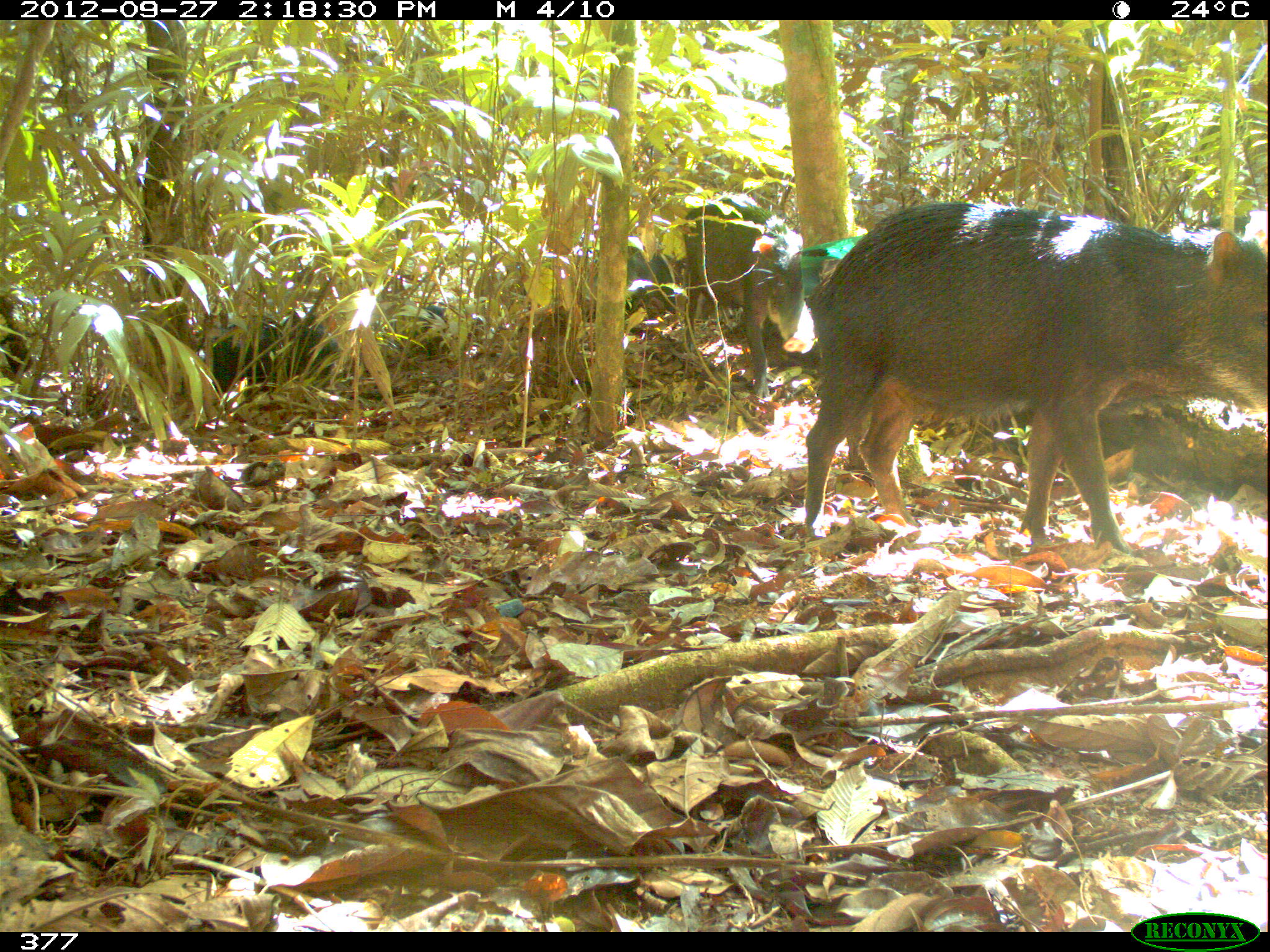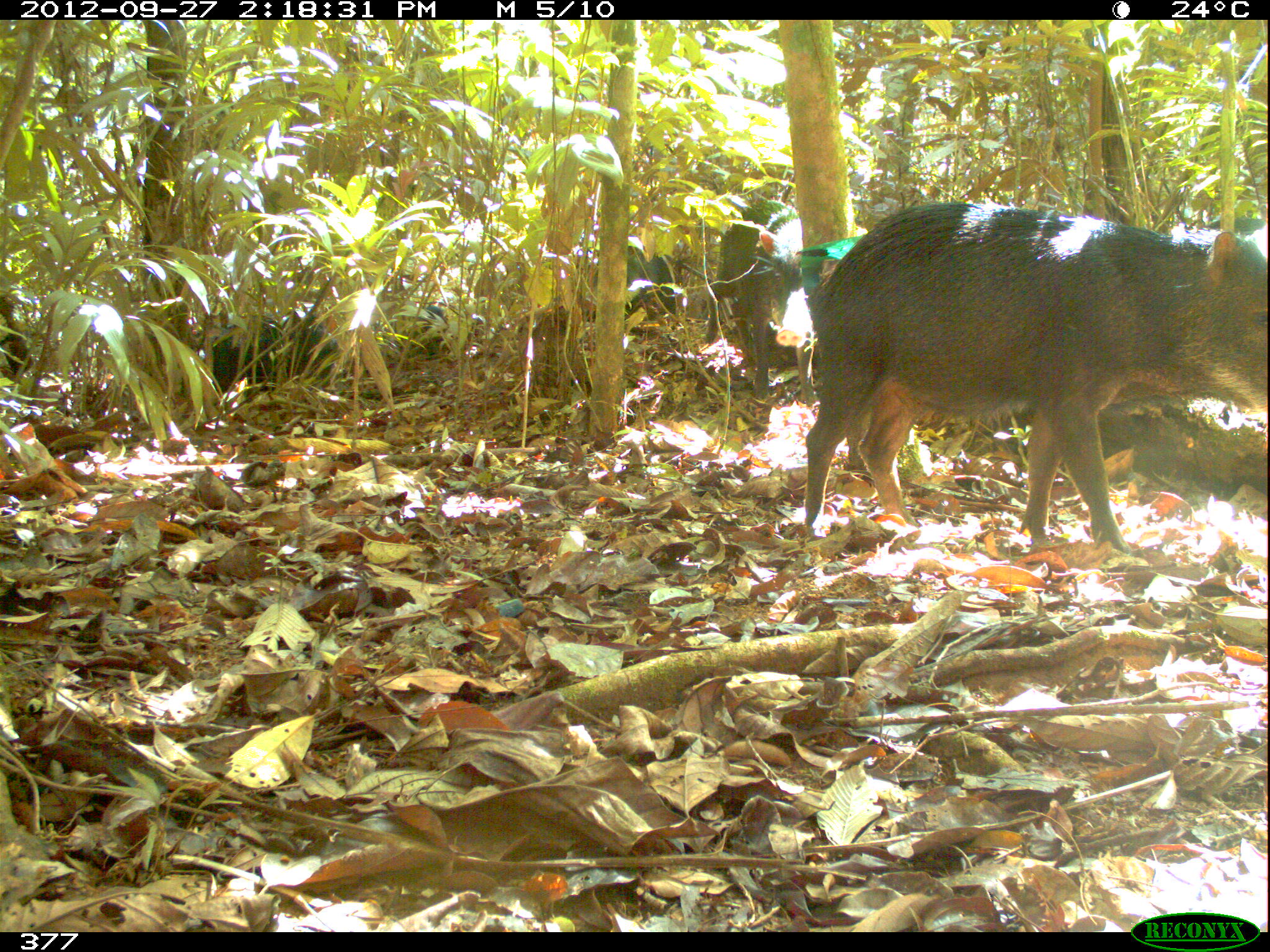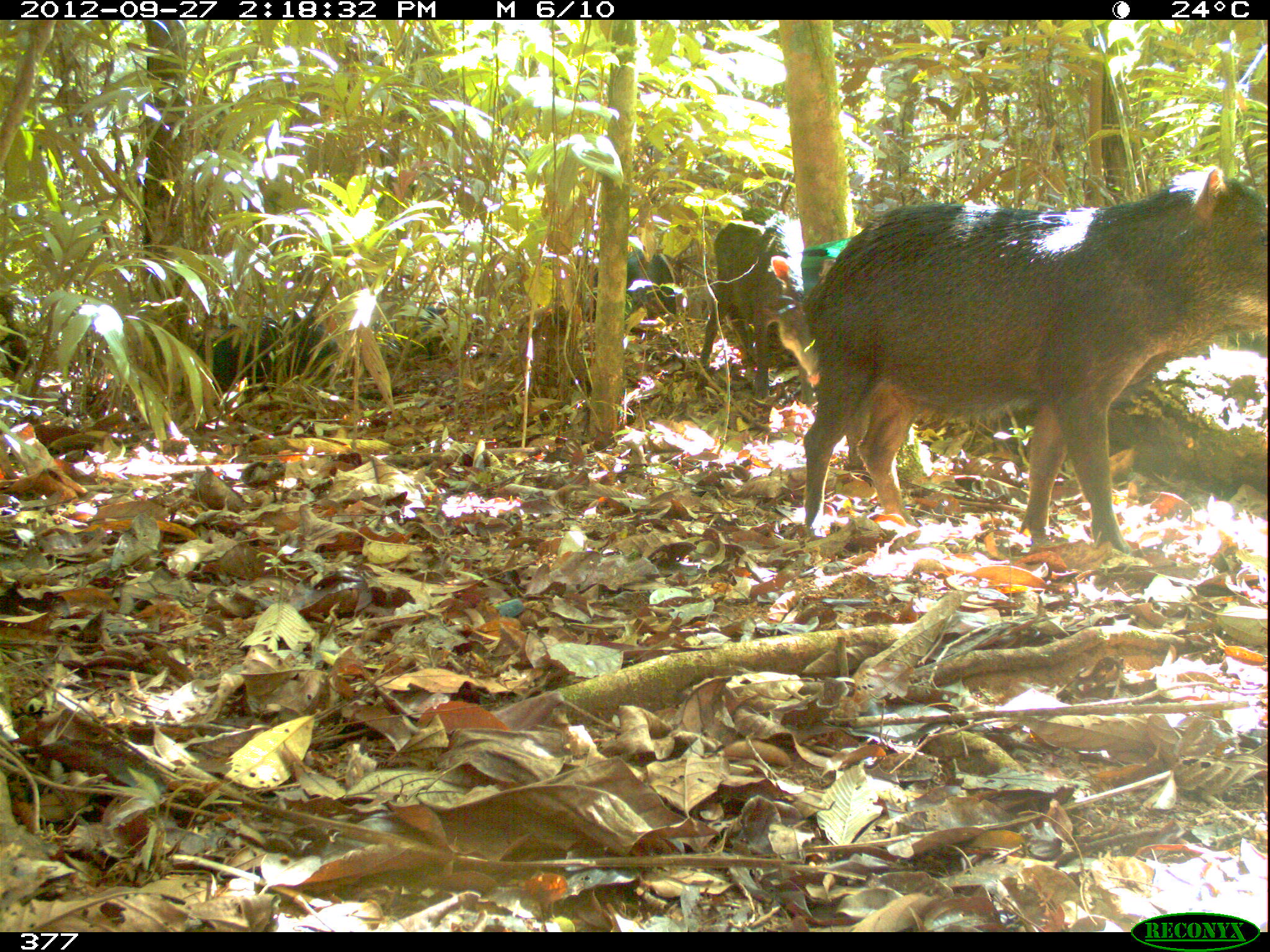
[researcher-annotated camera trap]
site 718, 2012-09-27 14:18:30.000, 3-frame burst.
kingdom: Animalia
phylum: Chordata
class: Mammalia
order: Artiodactyla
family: Tayassuidae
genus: Tayassu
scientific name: Tayassu pecari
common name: white-lipped peccary